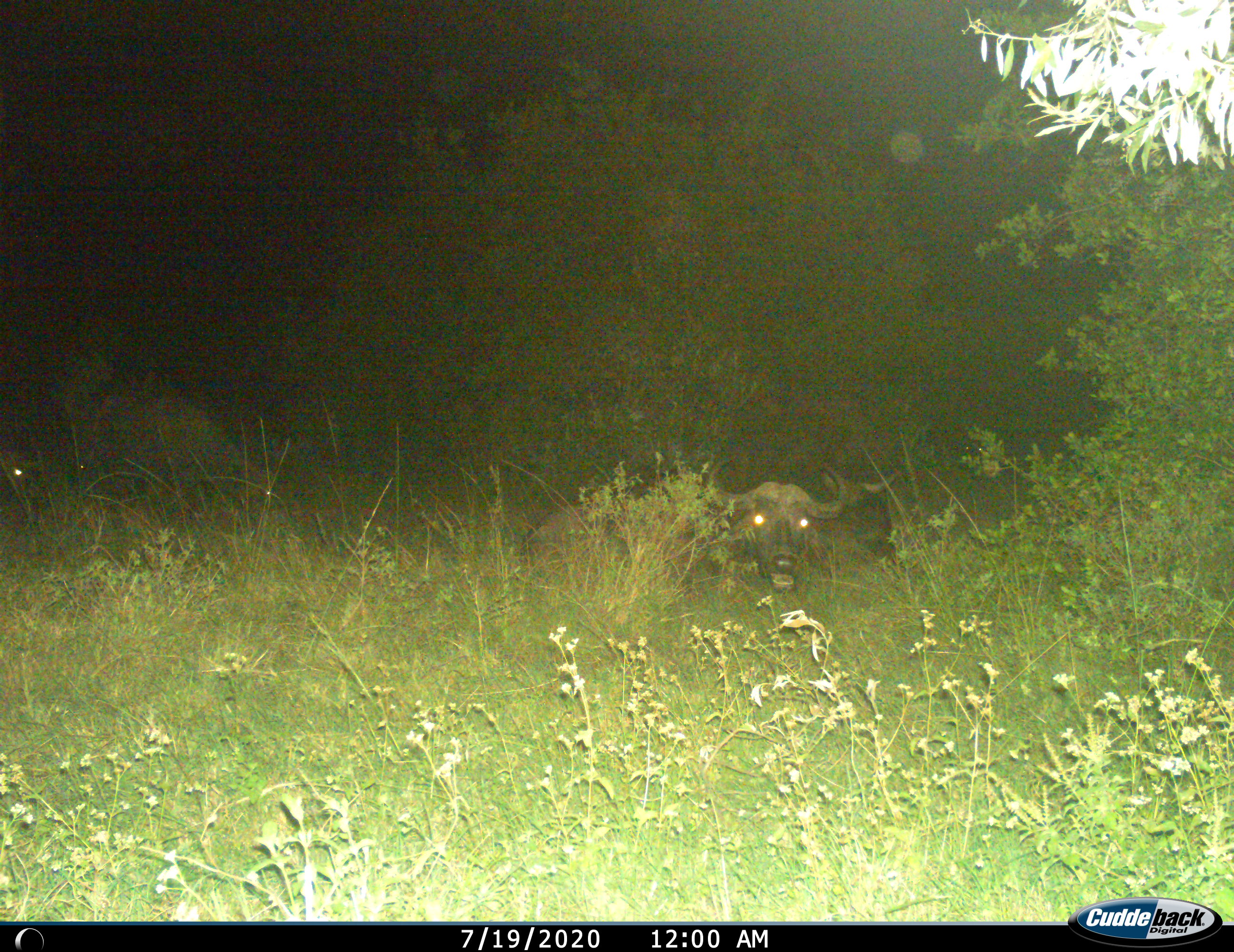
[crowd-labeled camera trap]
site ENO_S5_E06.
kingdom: Animalia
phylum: Chordata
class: Mammalia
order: Artiodactyla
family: Bovidae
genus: Syncerus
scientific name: Syncerus caffer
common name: african buffalo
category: buffalo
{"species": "buffalo (african buffalo) (Syncerus caffer)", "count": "2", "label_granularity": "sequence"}